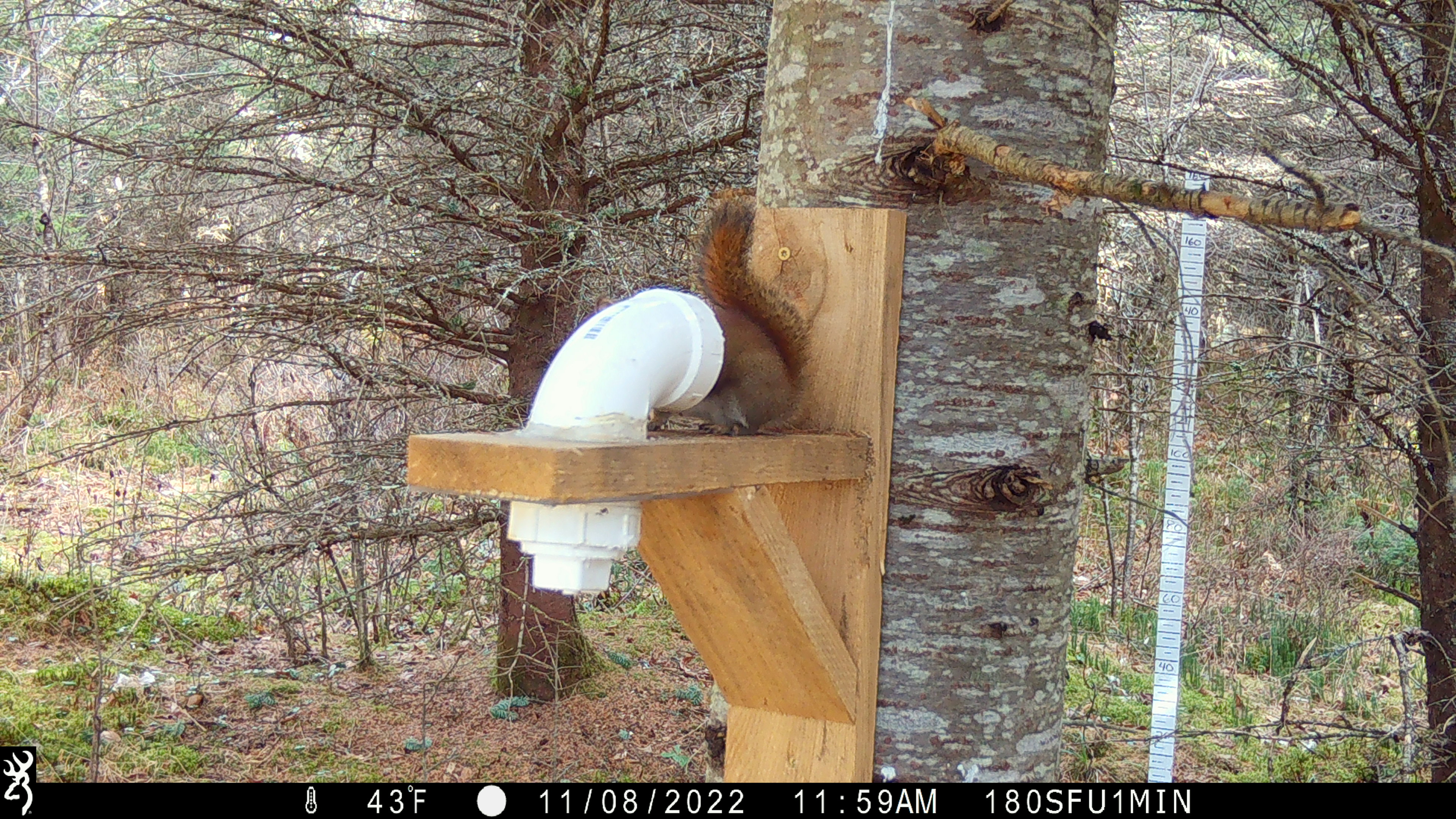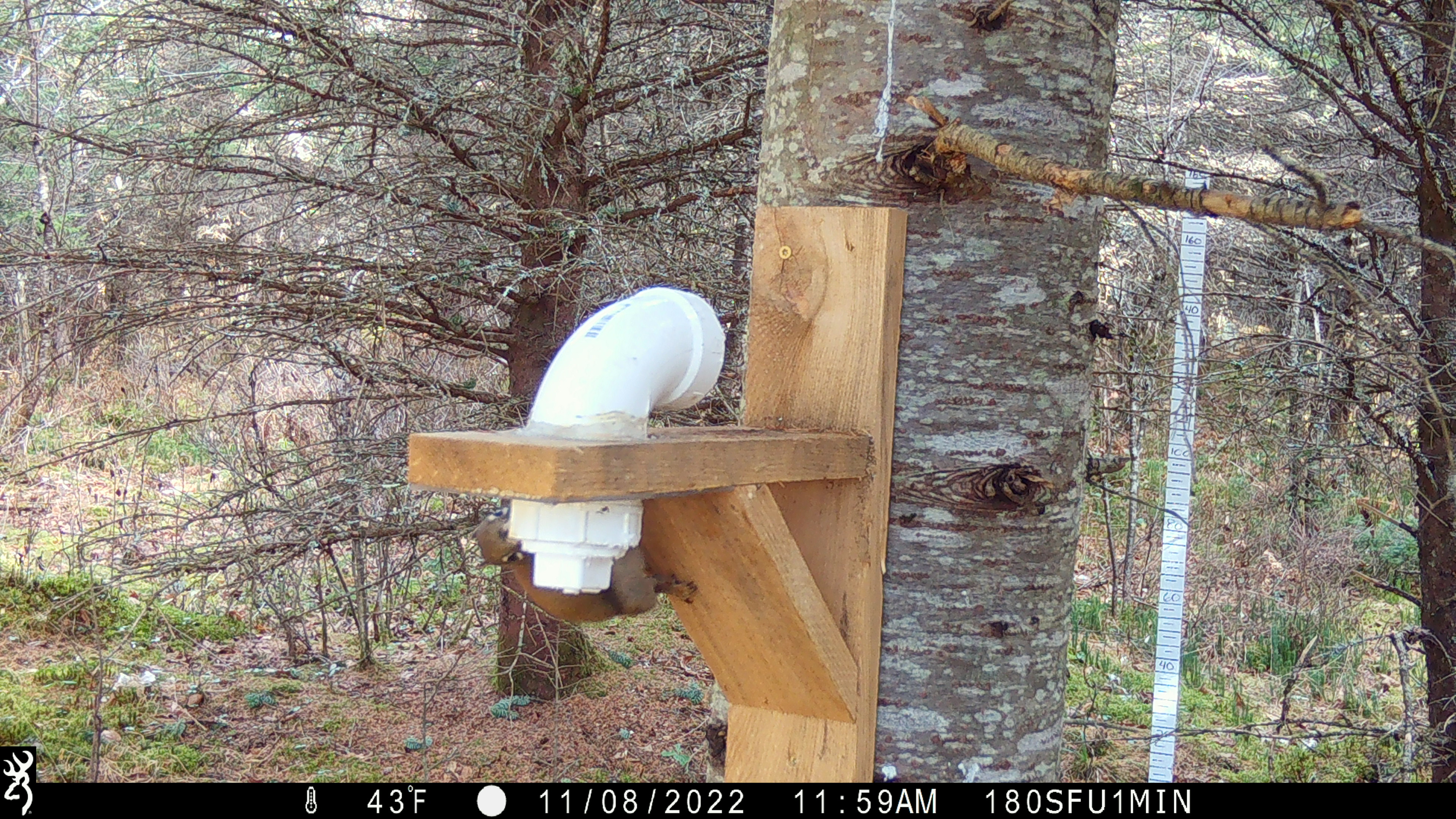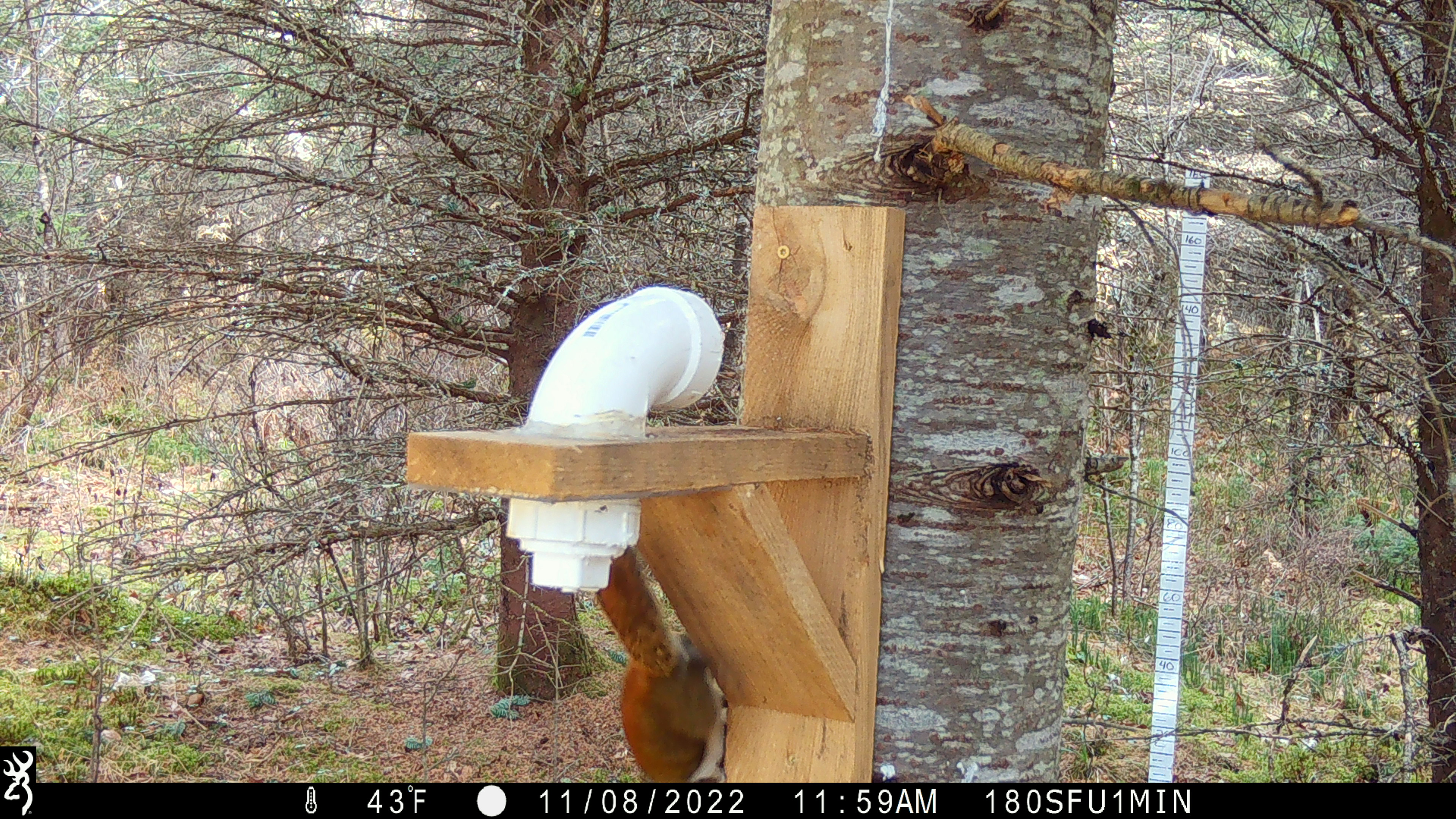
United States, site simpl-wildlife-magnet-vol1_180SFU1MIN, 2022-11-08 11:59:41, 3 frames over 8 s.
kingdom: Animalia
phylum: Chordata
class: Mammalia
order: Rodentia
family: Sciuridae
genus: Tamiasciurus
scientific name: Tamiasciurus hudsonicus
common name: red squirrel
Red squirrel (Tamiasciurus hudsonicus).